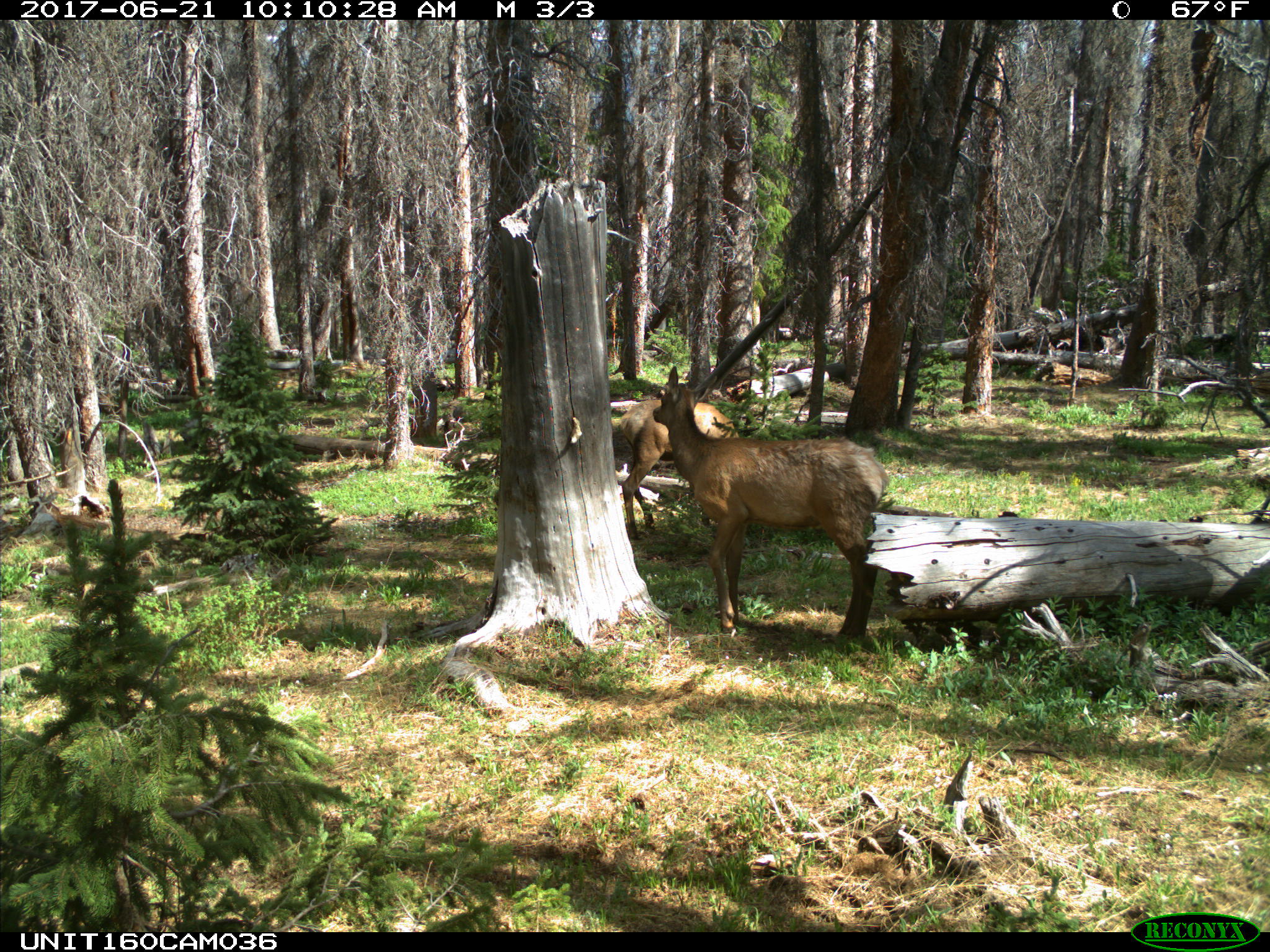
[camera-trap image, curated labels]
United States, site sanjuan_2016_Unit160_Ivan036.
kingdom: Animalia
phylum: Chordata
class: Mammalia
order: Artiodactyla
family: Cervidae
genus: Cervus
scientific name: Cervus elaphus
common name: red deer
Cervus elaphus (red deer).